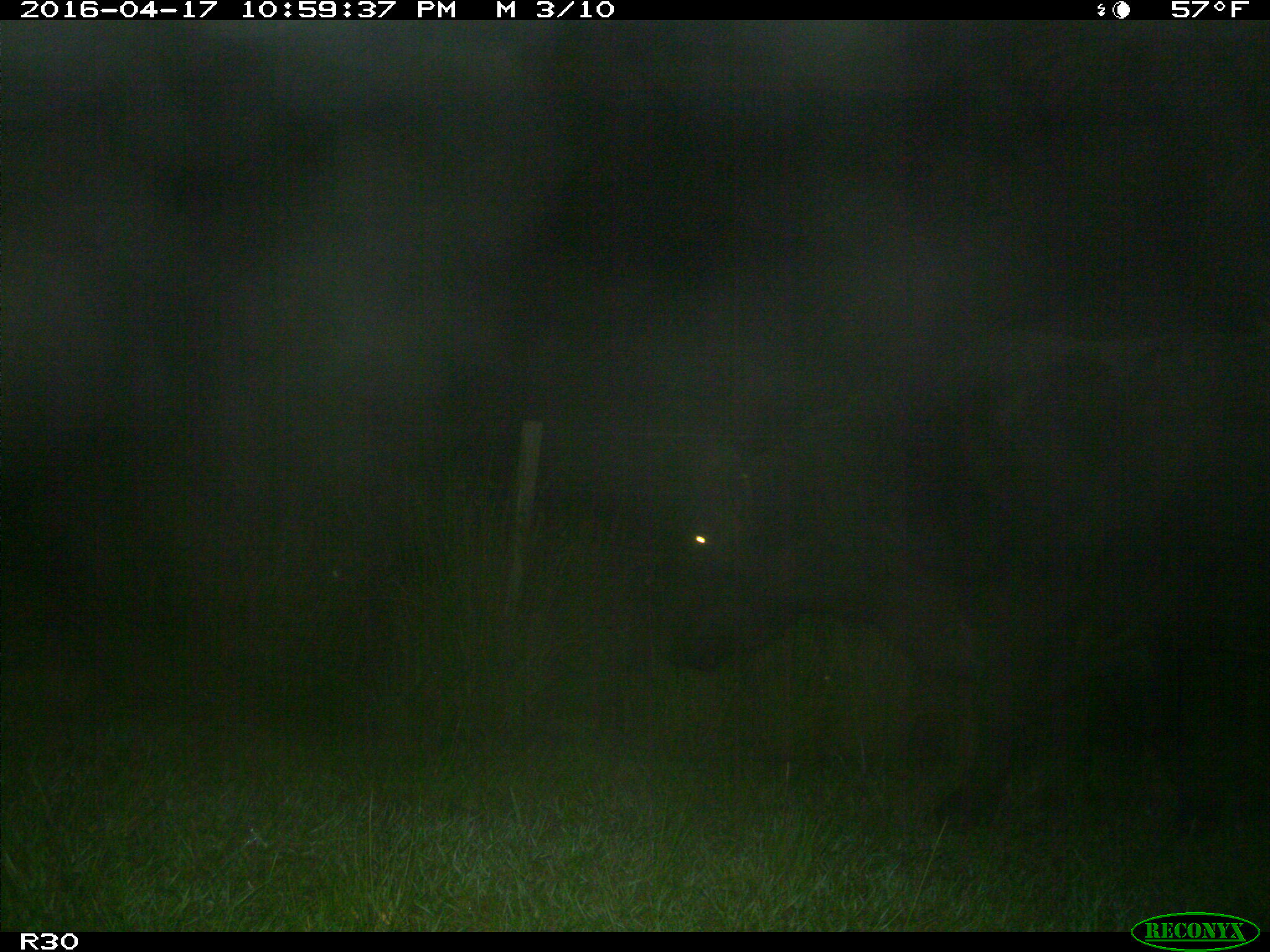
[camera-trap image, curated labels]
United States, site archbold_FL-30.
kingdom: Animalia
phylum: Chordata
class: Mammalia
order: Artiodactyla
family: Bovidae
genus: Bos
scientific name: Bos taurus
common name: domestic cow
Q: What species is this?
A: Bos taurus (domestic cow).